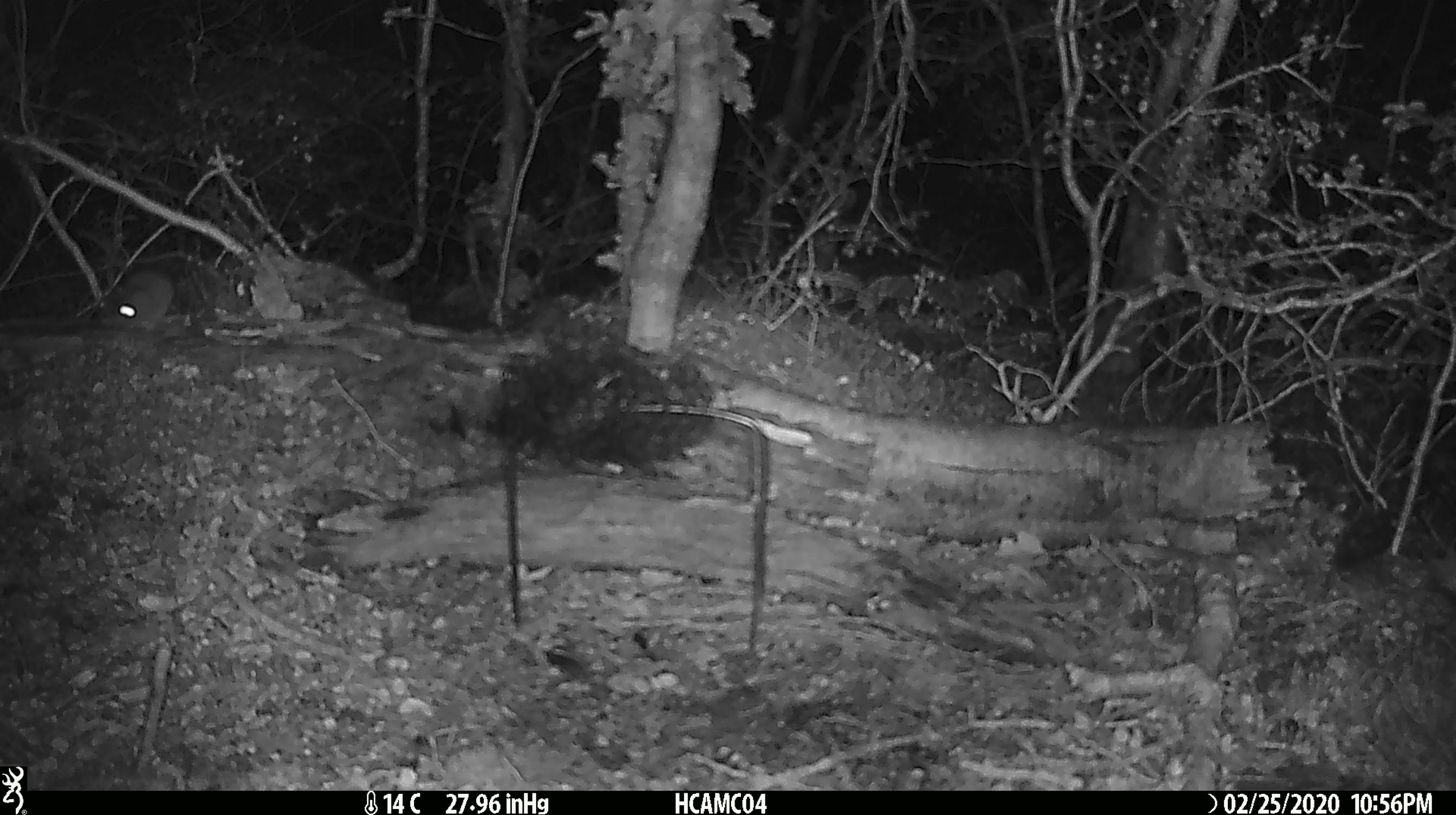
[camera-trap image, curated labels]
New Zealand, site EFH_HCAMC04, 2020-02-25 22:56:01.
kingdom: Animalia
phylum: Chordata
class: Mammalia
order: Rodentia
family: Muridae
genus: Mus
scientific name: Mus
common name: mouse